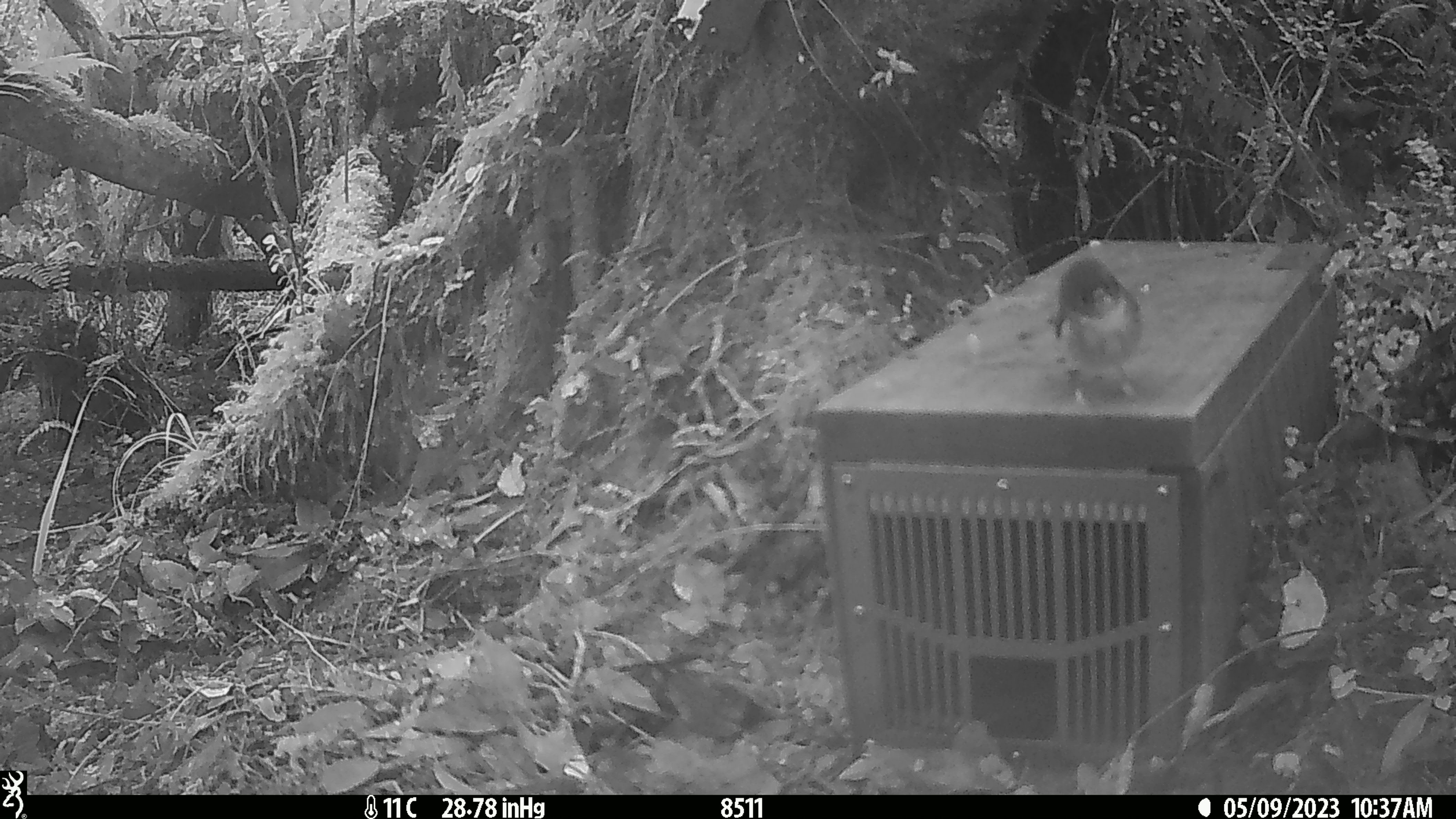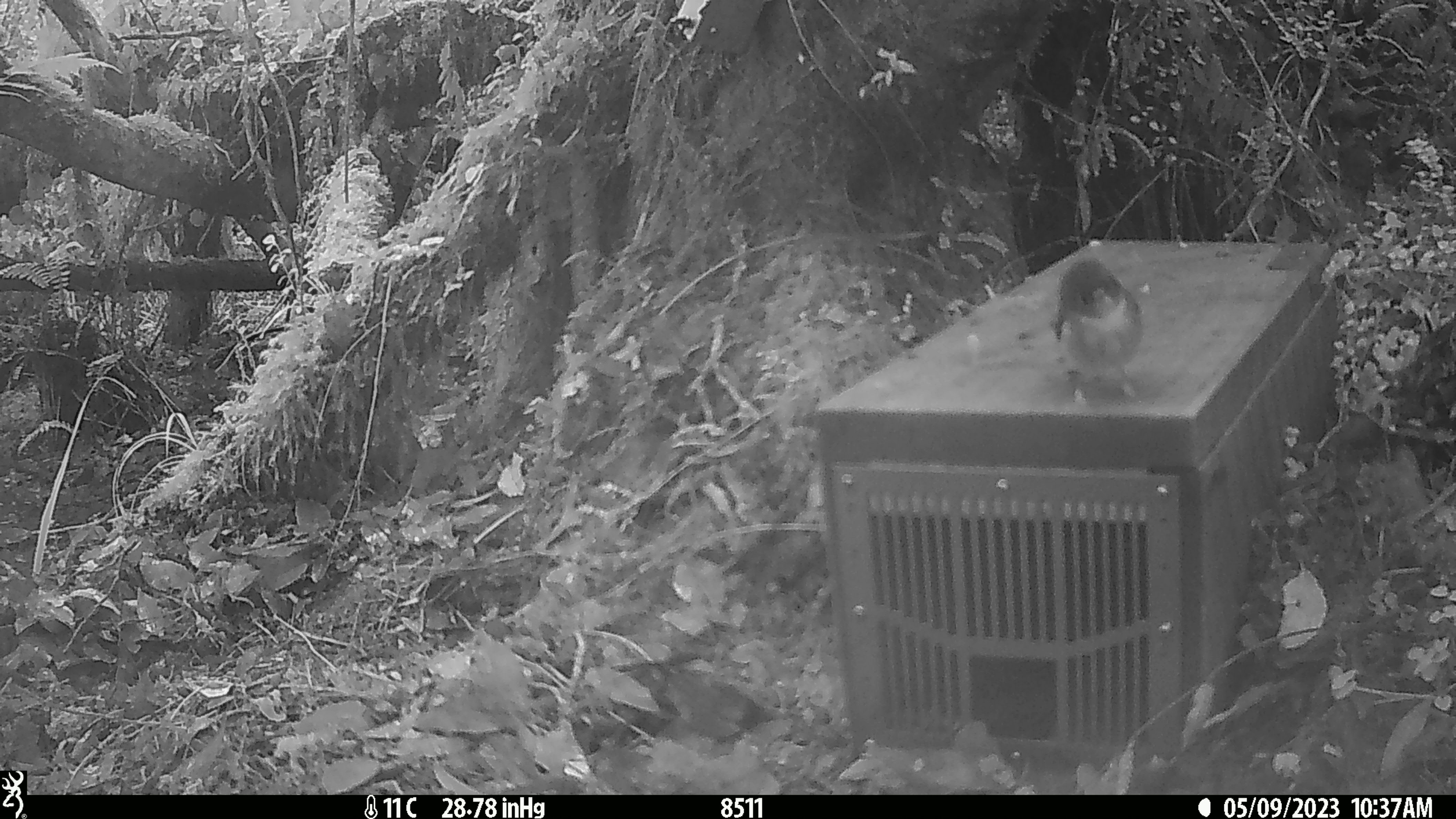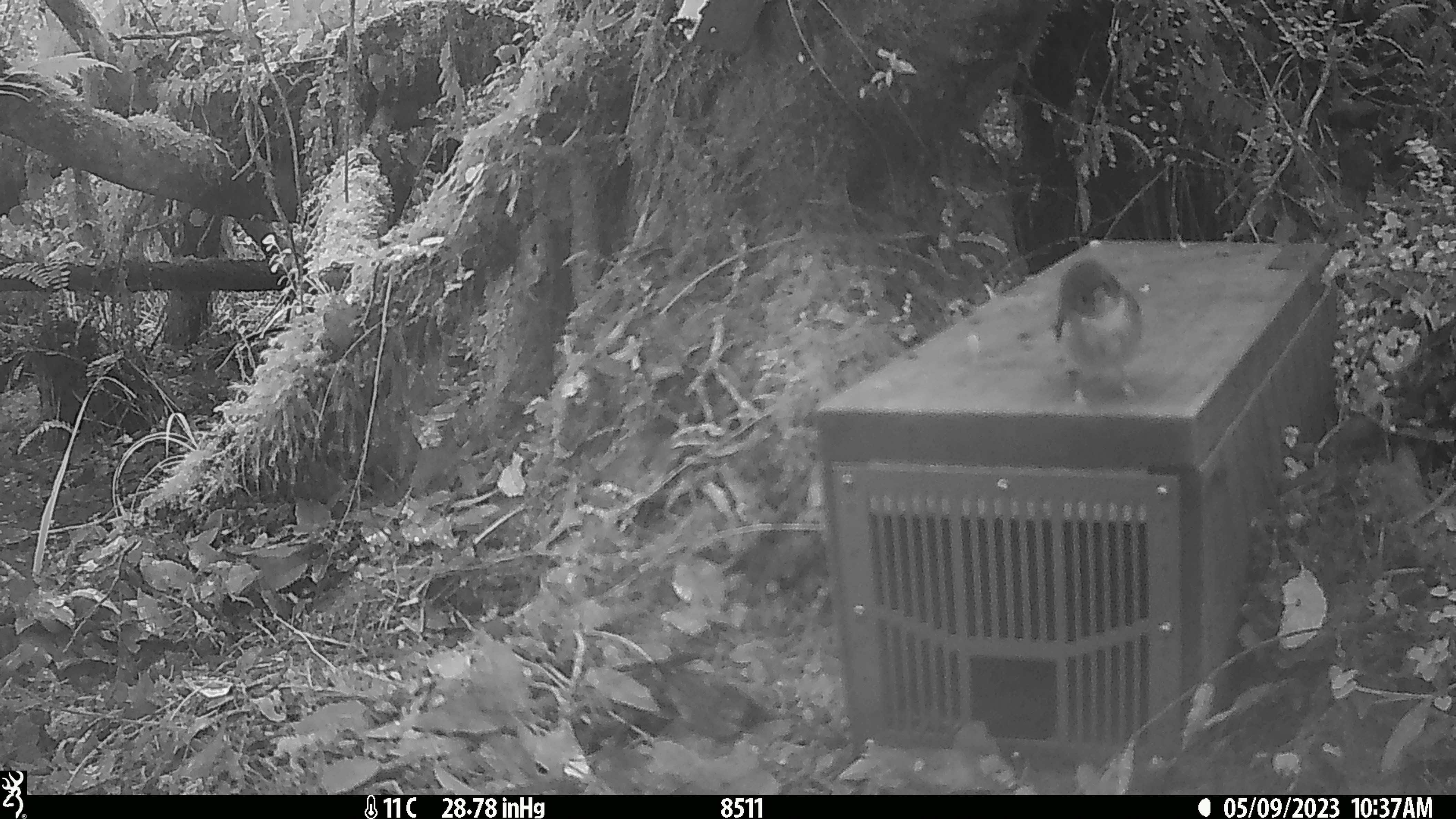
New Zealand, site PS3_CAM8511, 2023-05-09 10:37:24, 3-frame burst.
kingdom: Animalia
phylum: Chordata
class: Aves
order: Passeriformes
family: Petroicidae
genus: Petroica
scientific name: Petroica macrocephala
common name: tomtit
Tomtit (Petroica macrocephala).